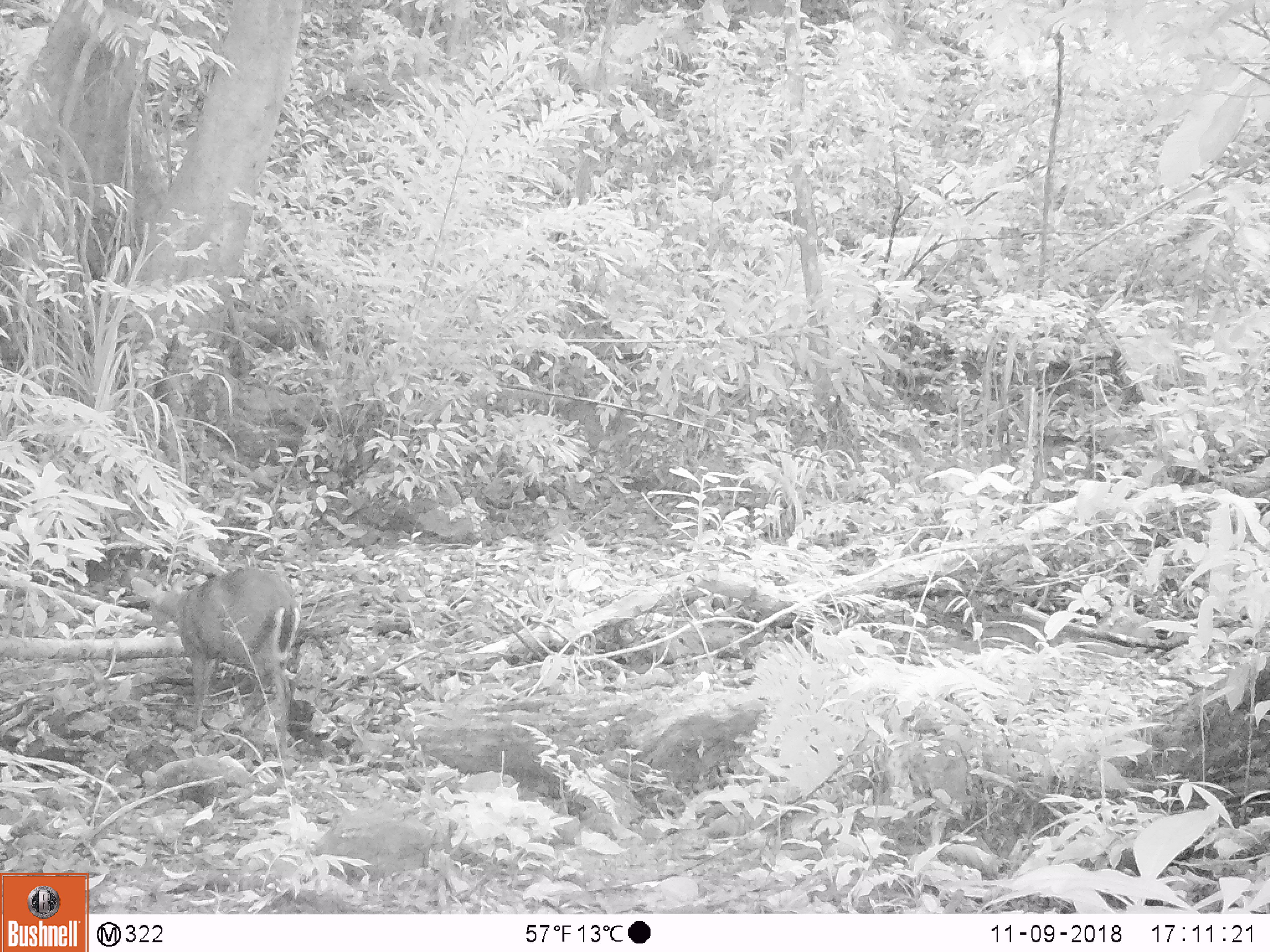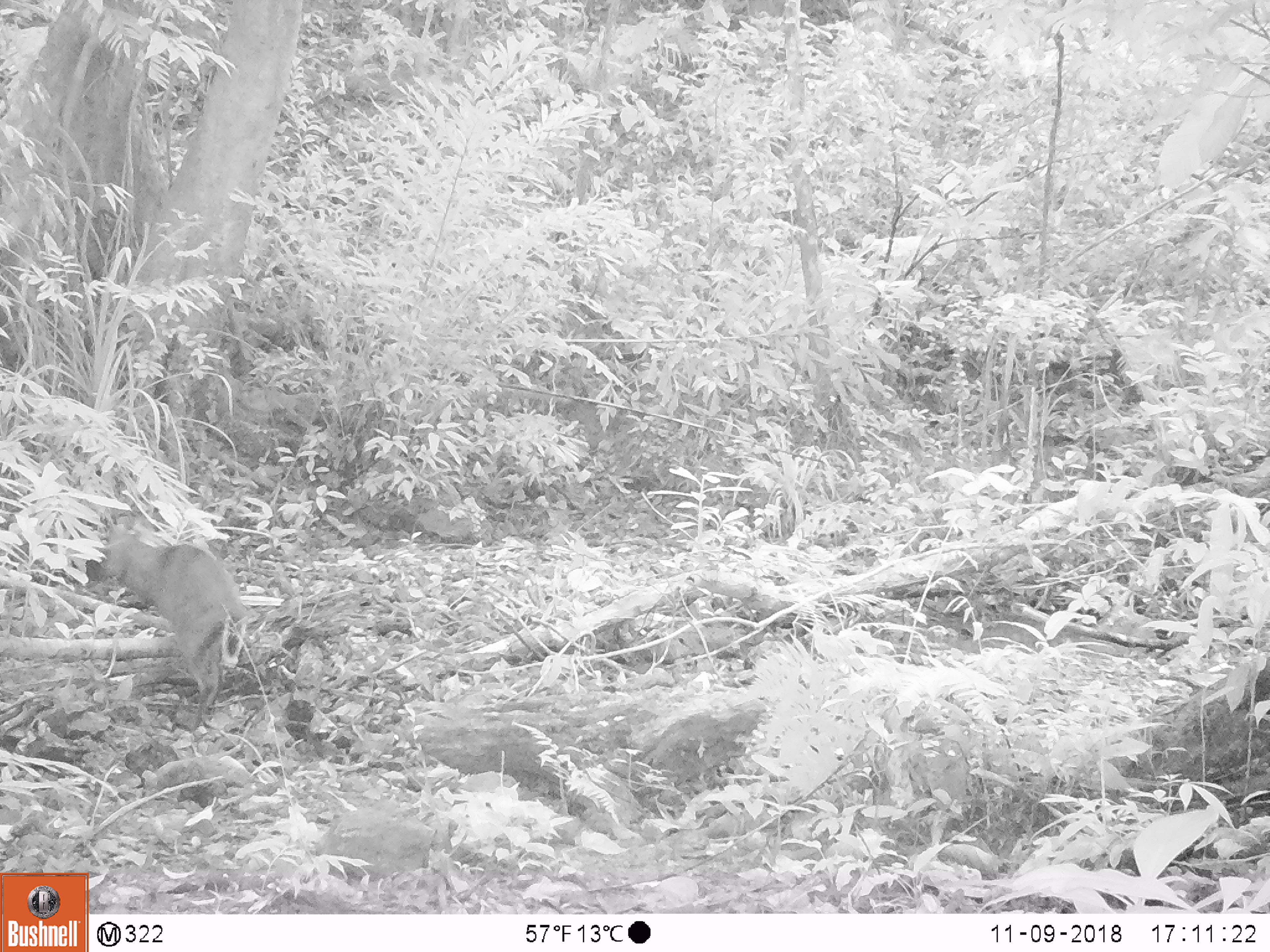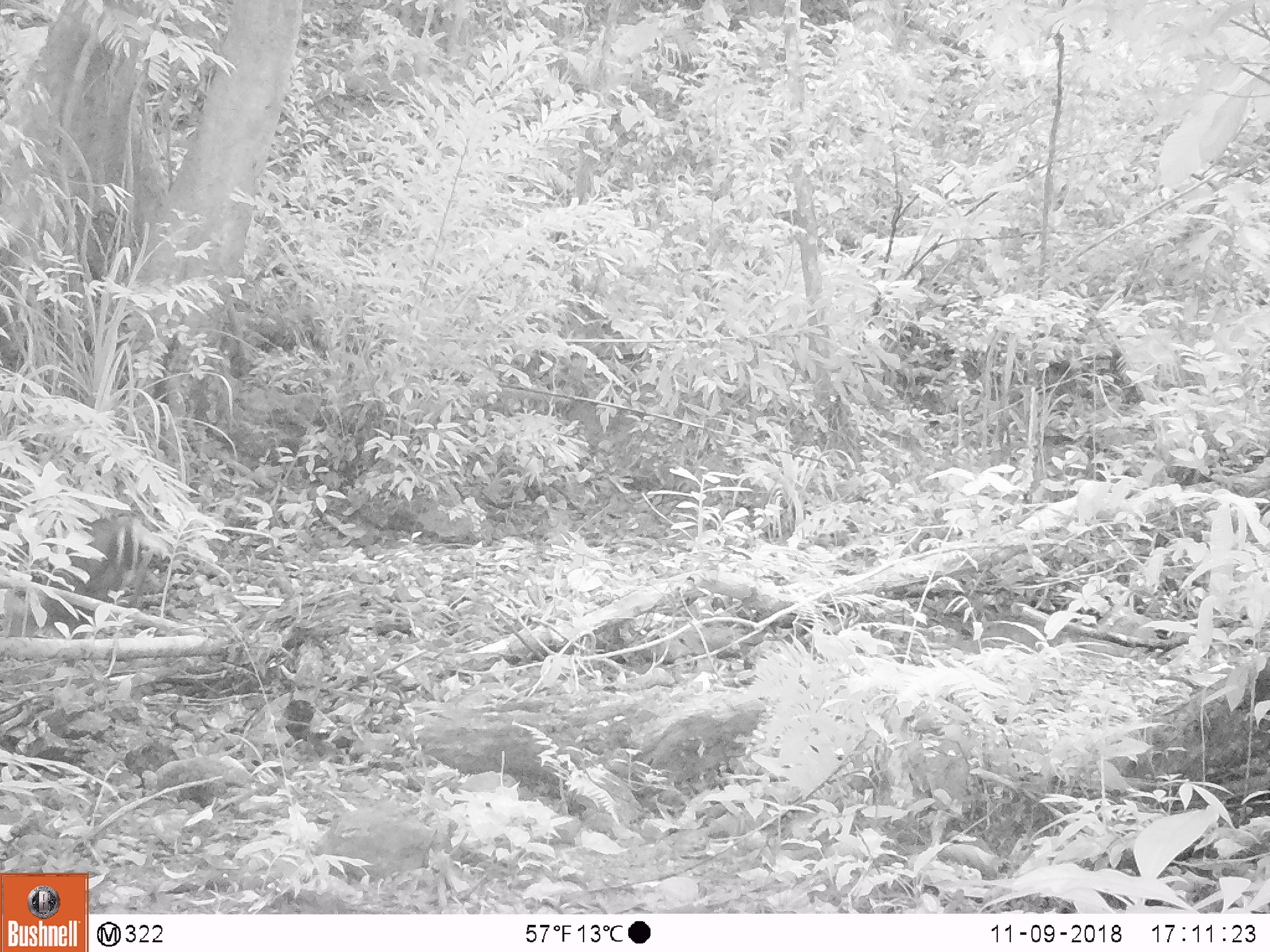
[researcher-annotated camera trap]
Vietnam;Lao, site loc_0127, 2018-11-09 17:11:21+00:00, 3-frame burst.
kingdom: Animalia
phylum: Chordata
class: Mammalia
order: Artiodactyla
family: Cervidae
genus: Muntiacus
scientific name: Muntiacus rooseveltorum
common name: roosevelt's muntjac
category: roosevelts muntjac group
Roosevelts muntjac group (roosevelt's muntjac) (Muntiacus rooseveltorum). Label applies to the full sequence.